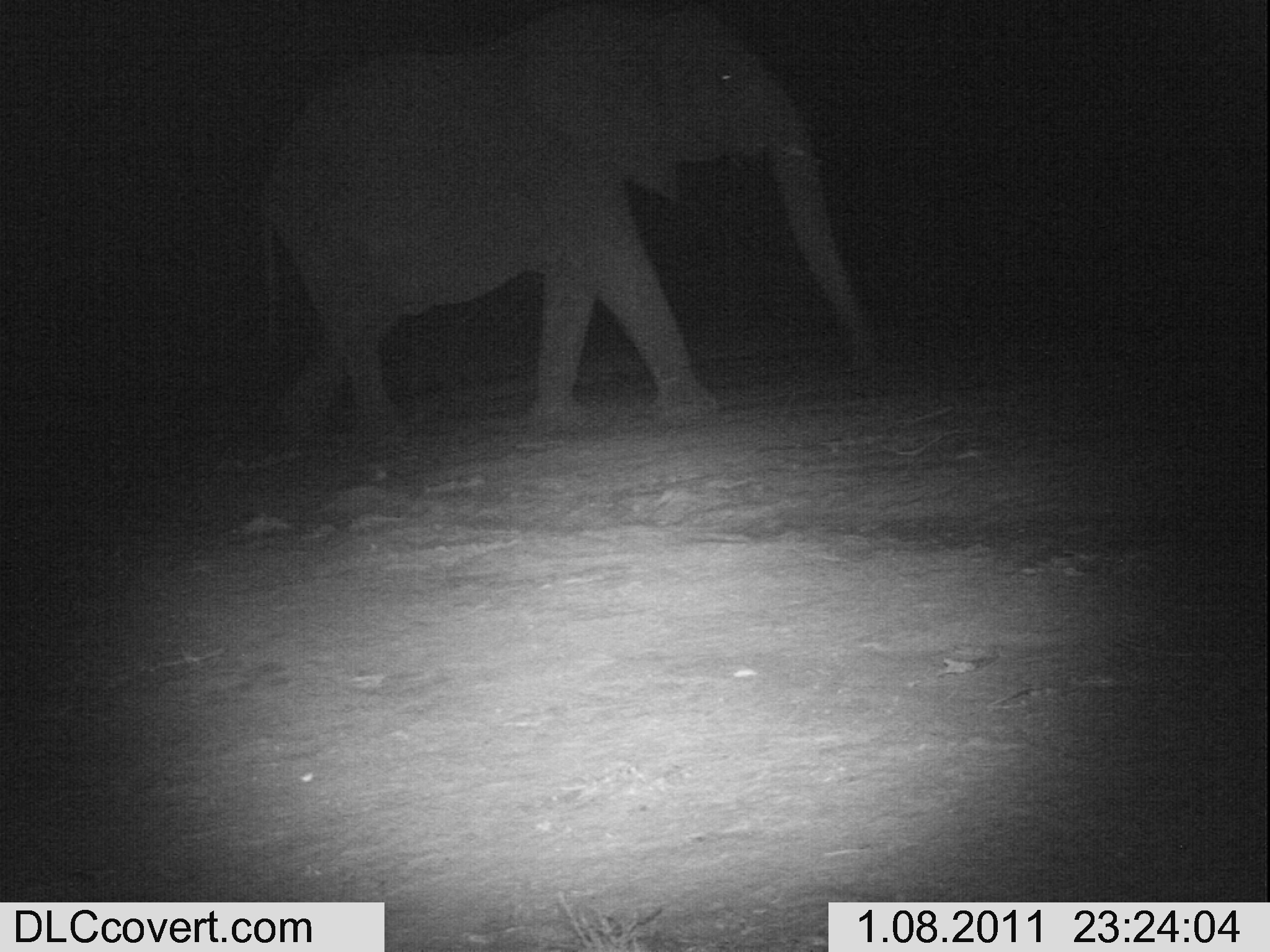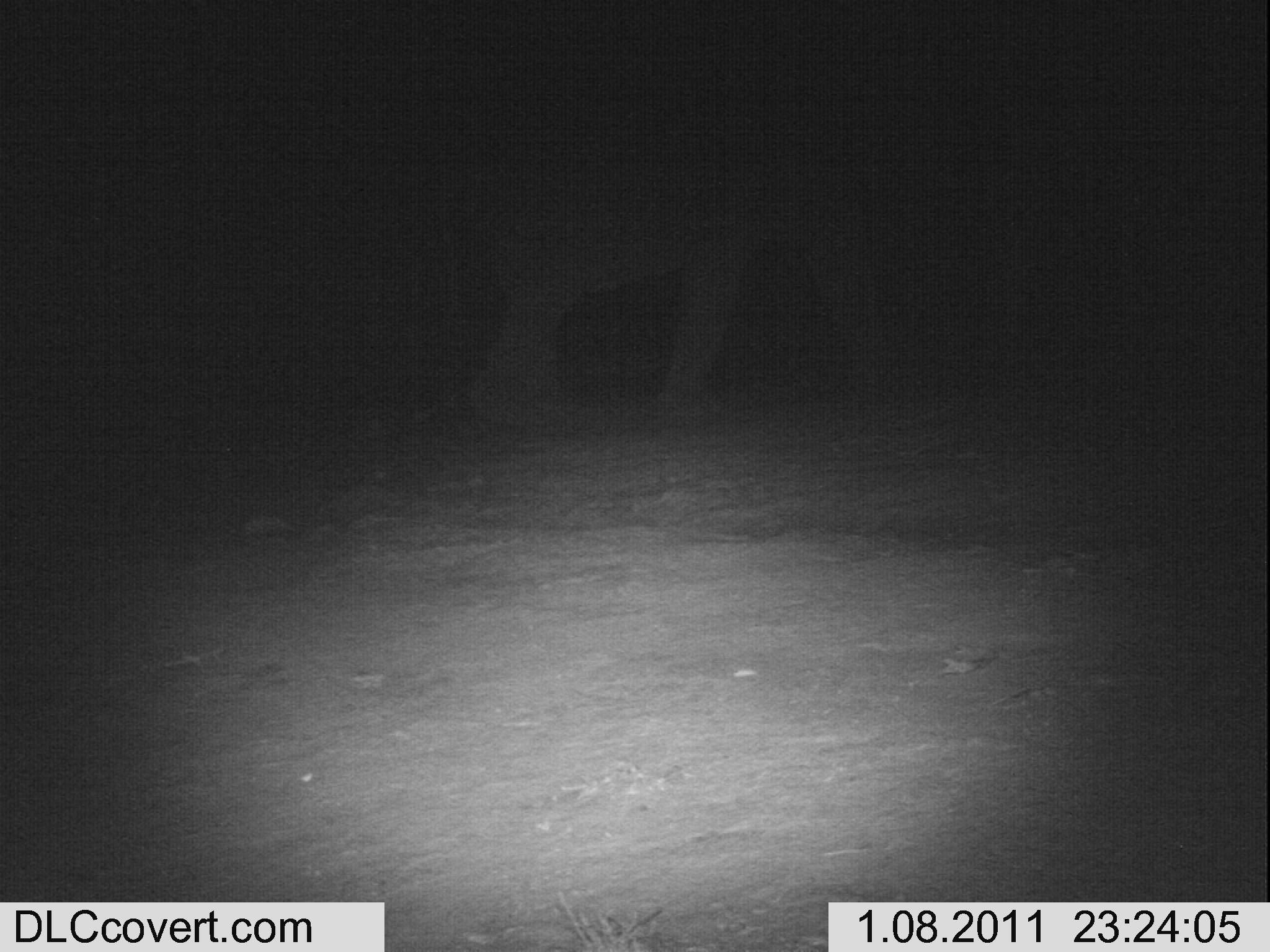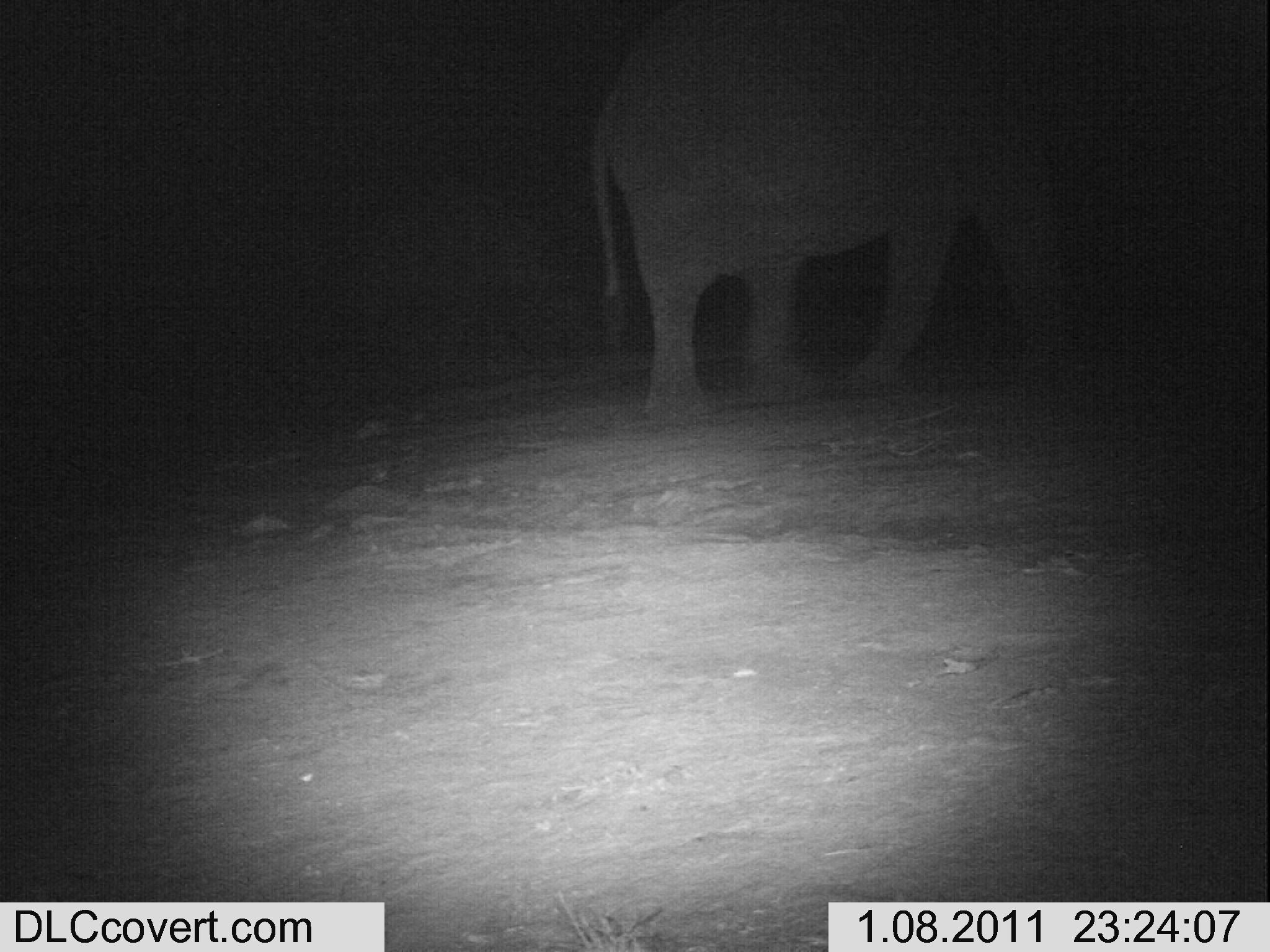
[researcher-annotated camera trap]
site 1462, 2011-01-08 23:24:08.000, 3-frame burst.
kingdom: Animalia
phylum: Chordata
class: Mammalia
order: Proboscidea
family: Elephantidae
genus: Loxodonta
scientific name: Loxodonta africana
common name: african bush elephant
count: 1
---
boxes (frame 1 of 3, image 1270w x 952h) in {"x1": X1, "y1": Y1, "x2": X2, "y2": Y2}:
loxodonta africana: {"x1": 265, "y1": 2, "x2": 882, "y2": 447}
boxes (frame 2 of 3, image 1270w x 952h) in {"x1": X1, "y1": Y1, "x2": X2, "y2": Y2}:
loxodonta africana: {"x1": 428, "y1": 5, "x2": 902, "y2": 422}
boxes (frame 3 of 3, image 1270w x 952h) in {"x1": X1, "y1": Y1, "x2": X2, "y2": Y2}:
loxodonta africana: {"x1": 594, "y1": 2, "x2": 1080, "y2": 419}